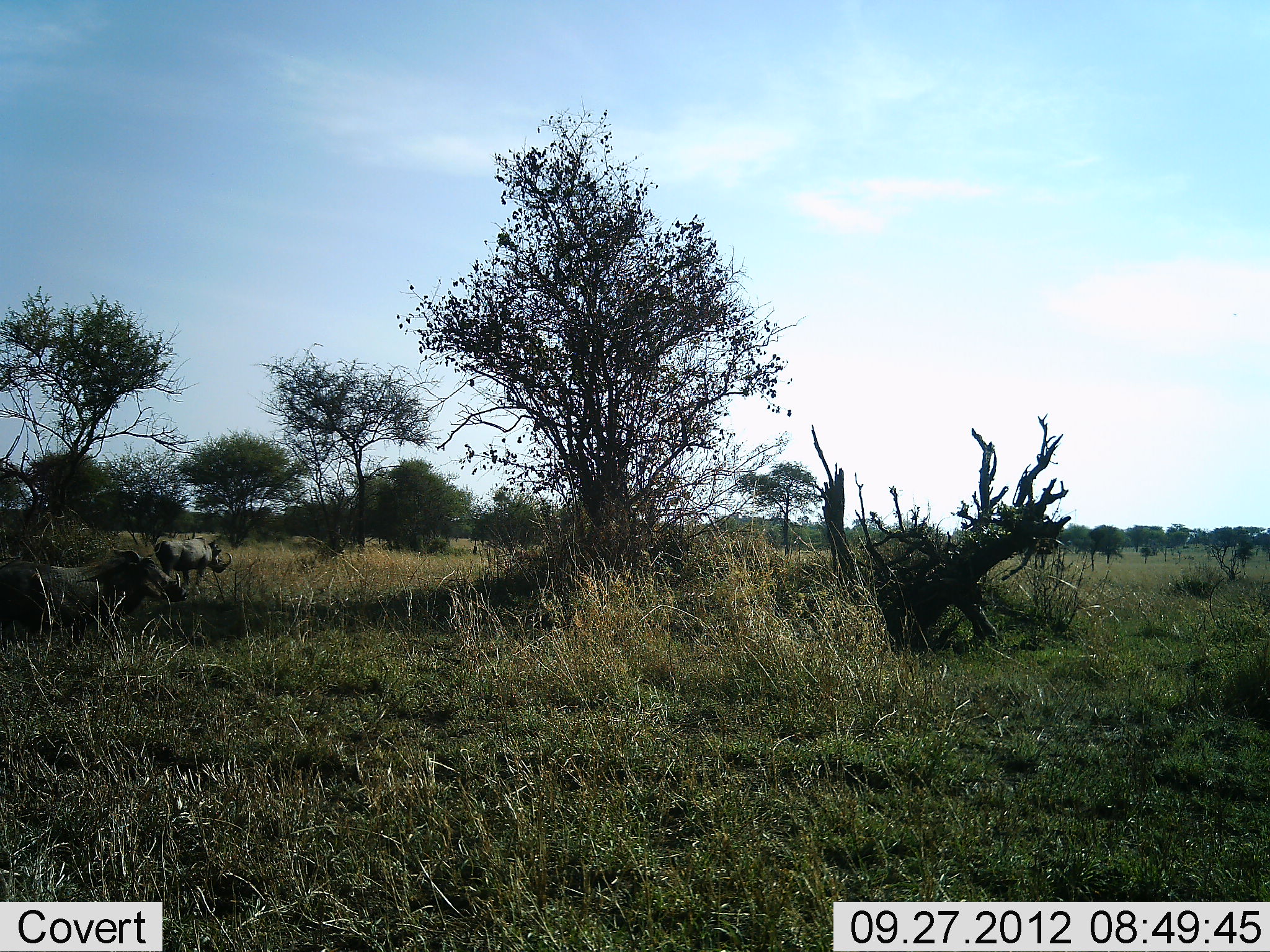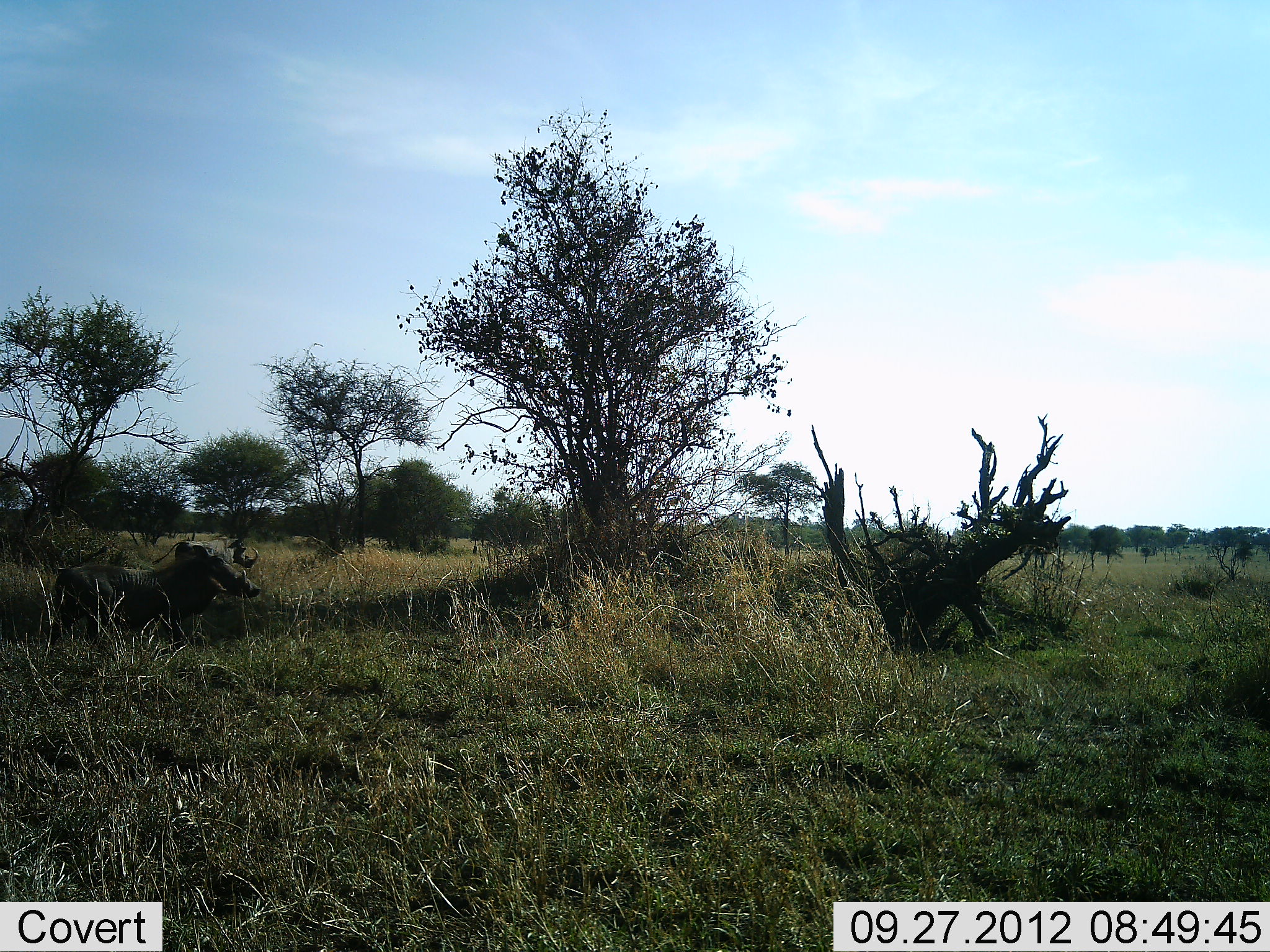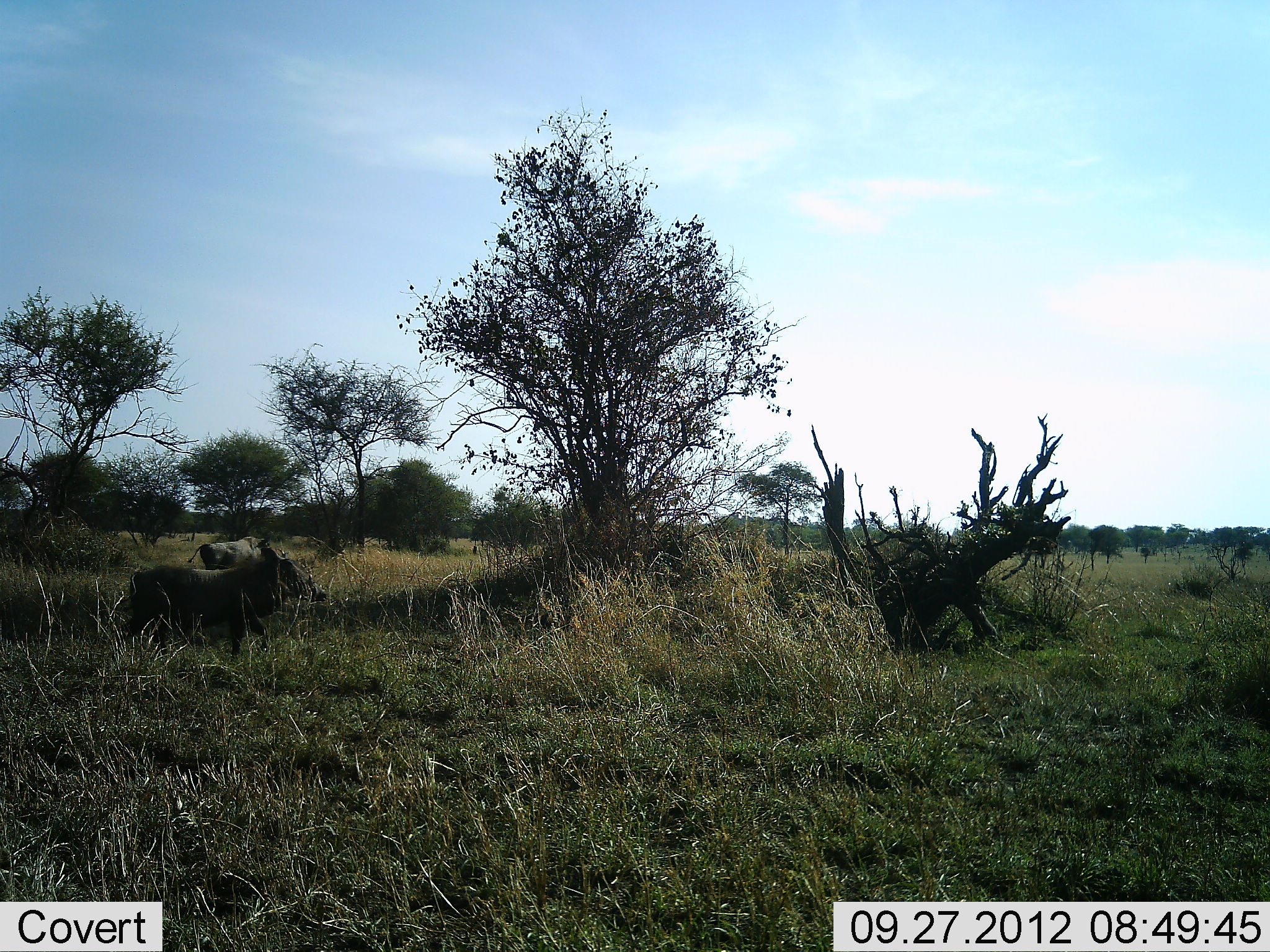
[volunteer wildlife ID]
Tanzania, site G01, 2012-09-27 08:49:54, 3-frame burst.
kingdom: Animalia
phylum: Chordata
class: Mammalia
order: Artiodactyla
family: Suidae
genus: Phacochoerus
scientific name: Phacochoerus africanus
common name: warthog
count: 2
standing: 0%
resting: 0%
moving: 100%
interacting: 0%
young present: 0%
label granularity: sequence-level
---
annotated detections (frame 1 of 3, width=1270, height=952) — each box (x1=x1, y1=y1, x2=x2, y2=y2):
animal: (x1=0, y1=544, x2=193, y2=639); (x1=146, y1=536, x2=234, y2=599)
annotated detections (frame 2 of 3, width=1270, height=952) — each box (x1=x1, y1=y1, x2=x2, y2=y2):
animal: (x1=42, y1=548, x2=260, y2=663); (x1=145, y1=535, x2=261, y2=596)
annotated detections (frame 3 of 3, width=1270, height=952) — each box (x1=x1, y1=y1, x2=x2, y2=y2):
animal: (x1=116, y1=546, x2=327, y2=663); (x1=183, y1=538, x2=276, y2=594)